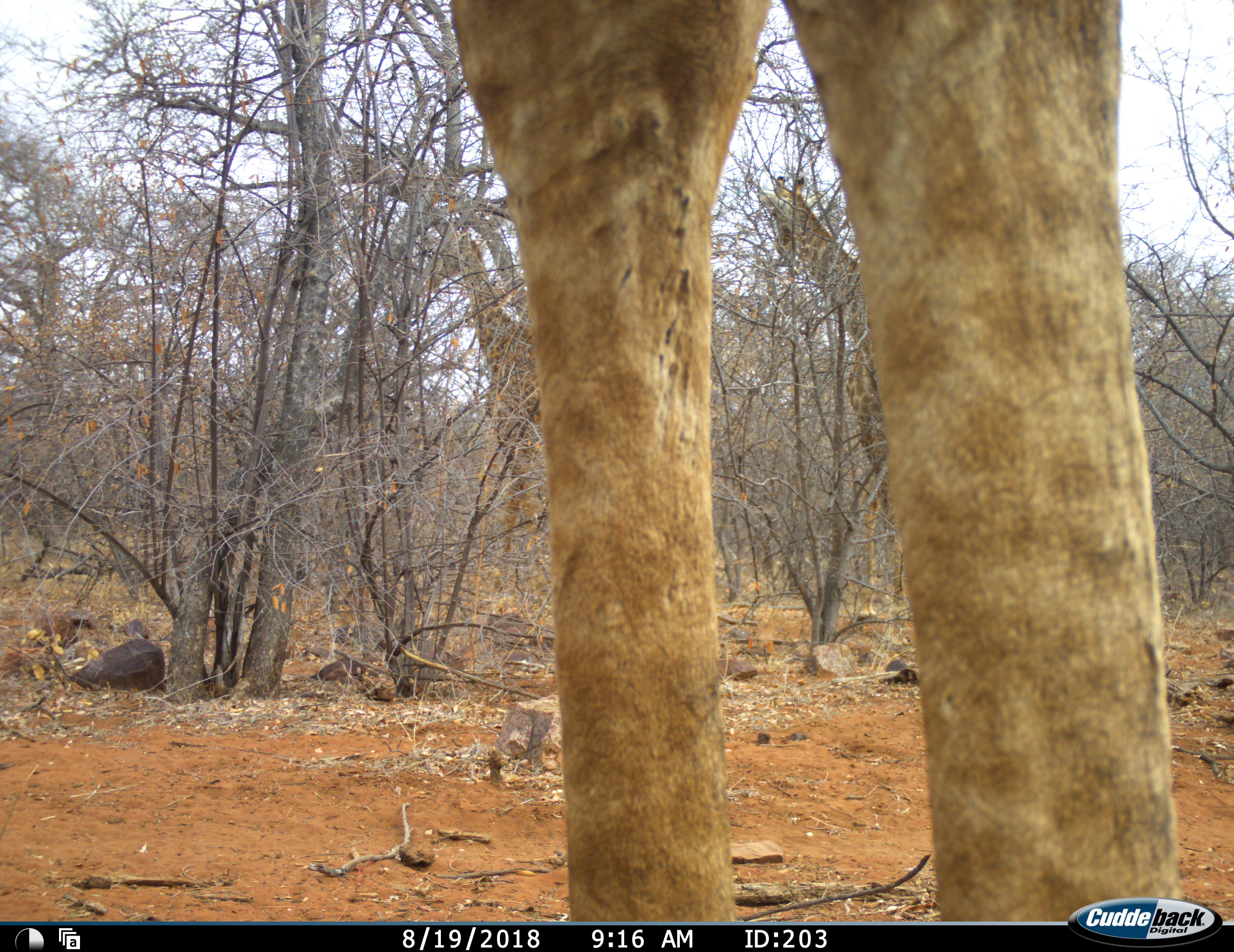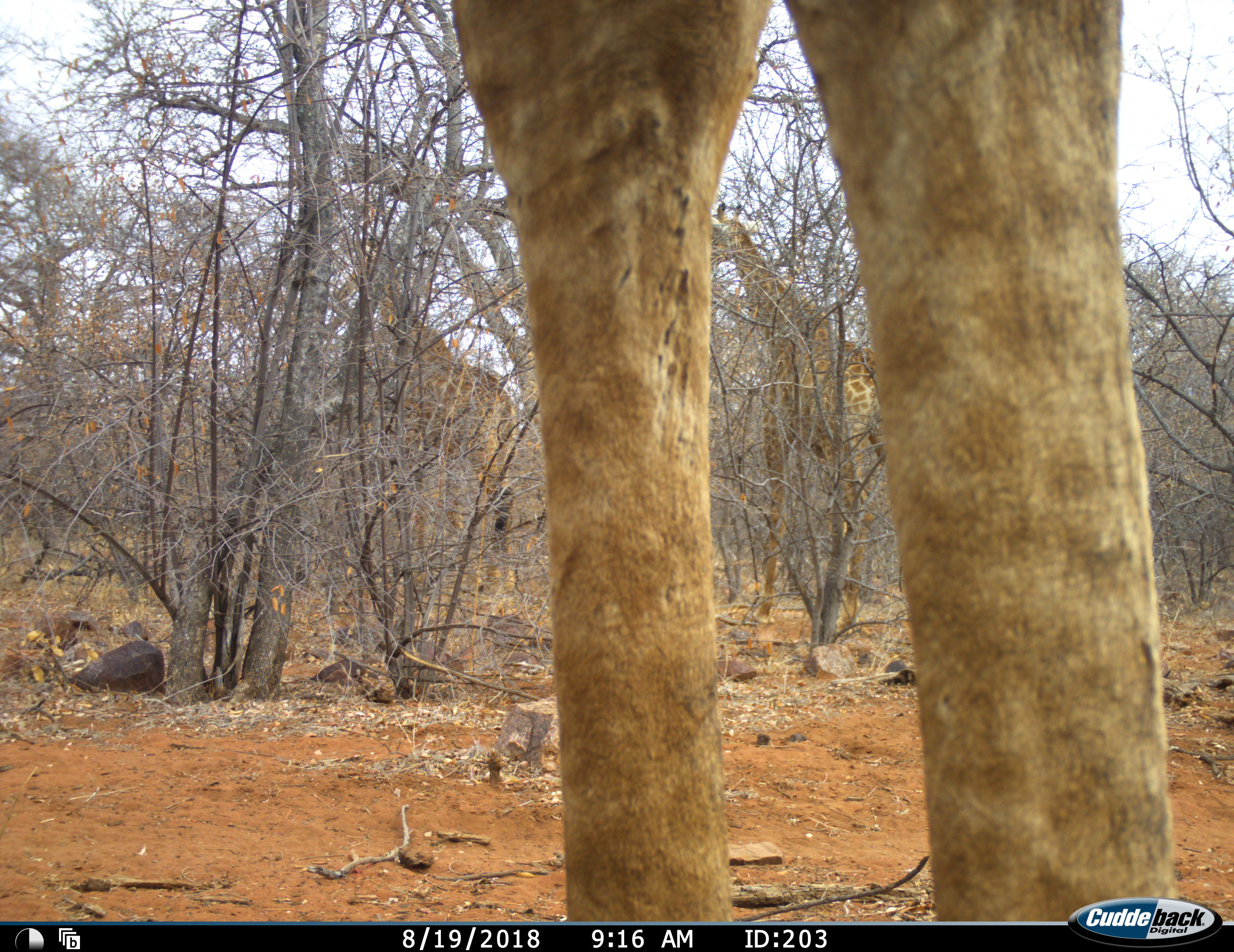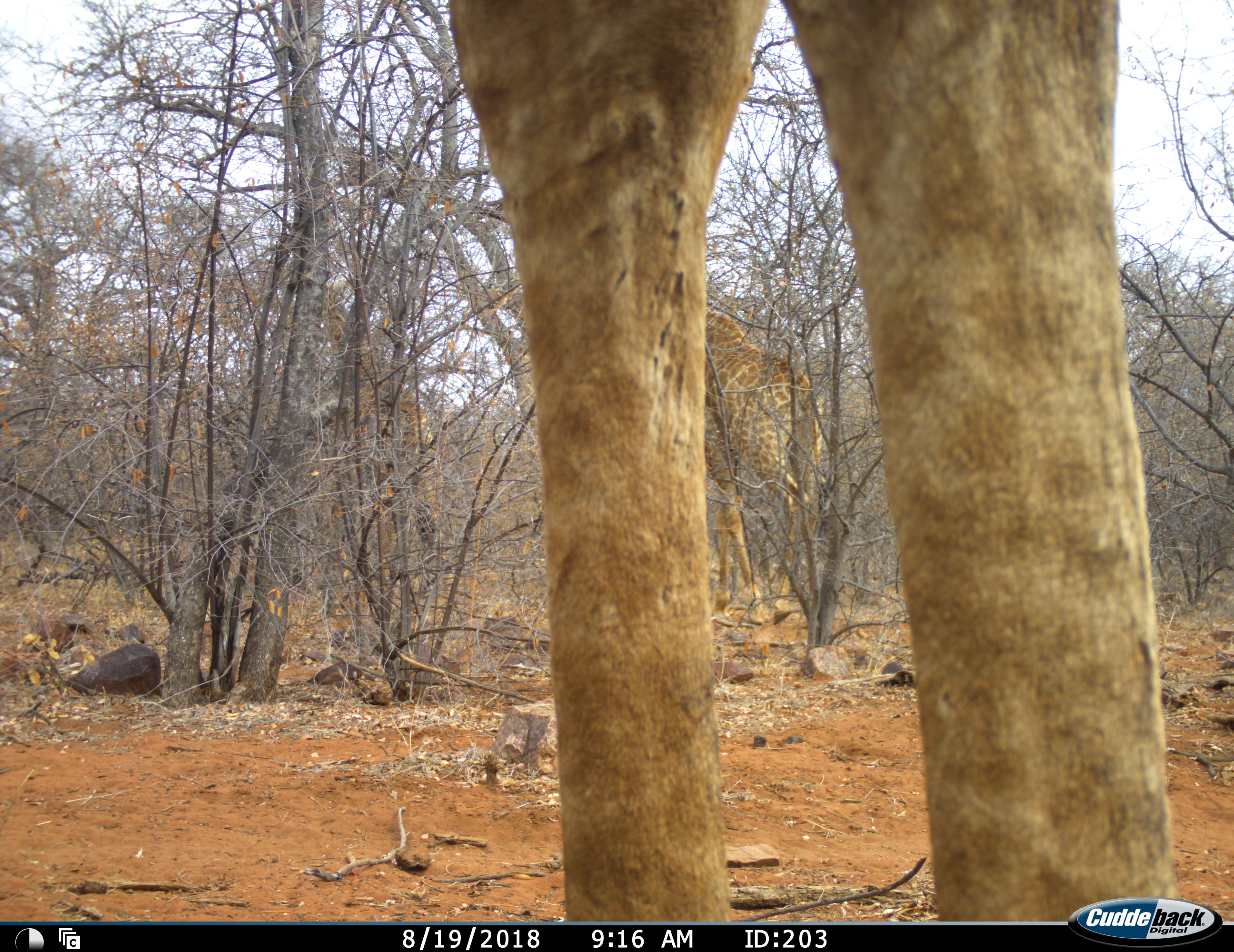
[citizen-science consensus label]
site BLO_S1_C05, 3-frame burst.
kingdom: Animalia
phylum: Chordata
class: Mammalia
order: Artiodactyla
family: Giraffidae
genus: Giraffa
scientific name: Giraffa camelopardalis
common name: giraffe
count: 3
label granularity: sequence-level